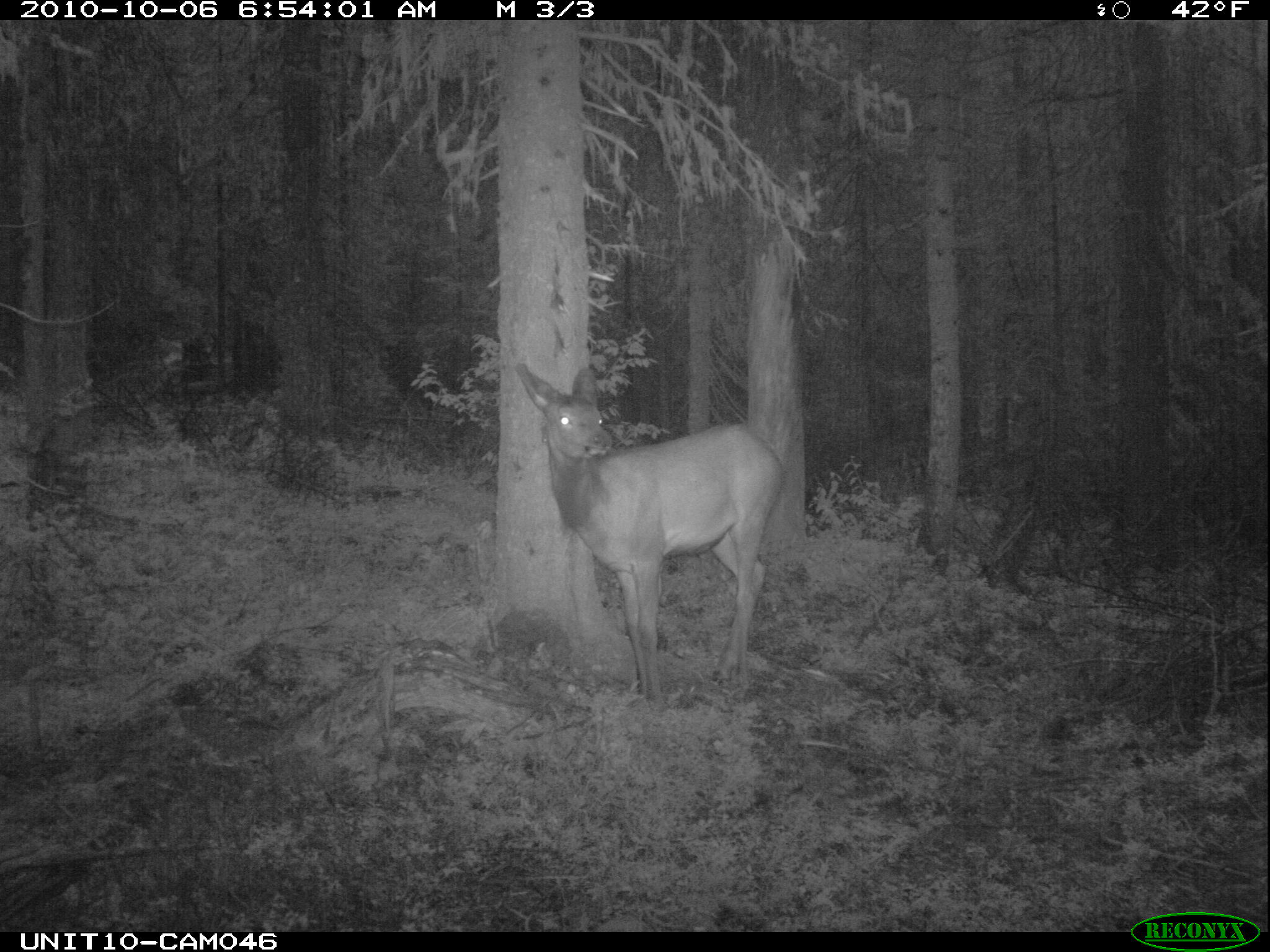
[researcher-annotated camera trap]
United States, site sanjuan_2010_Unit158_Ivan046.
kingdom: Animalia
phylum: Chordata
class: Mammalia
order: Artiodactyla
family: Cervidae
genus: Cervus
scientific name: Cervus elaphus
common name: red deer